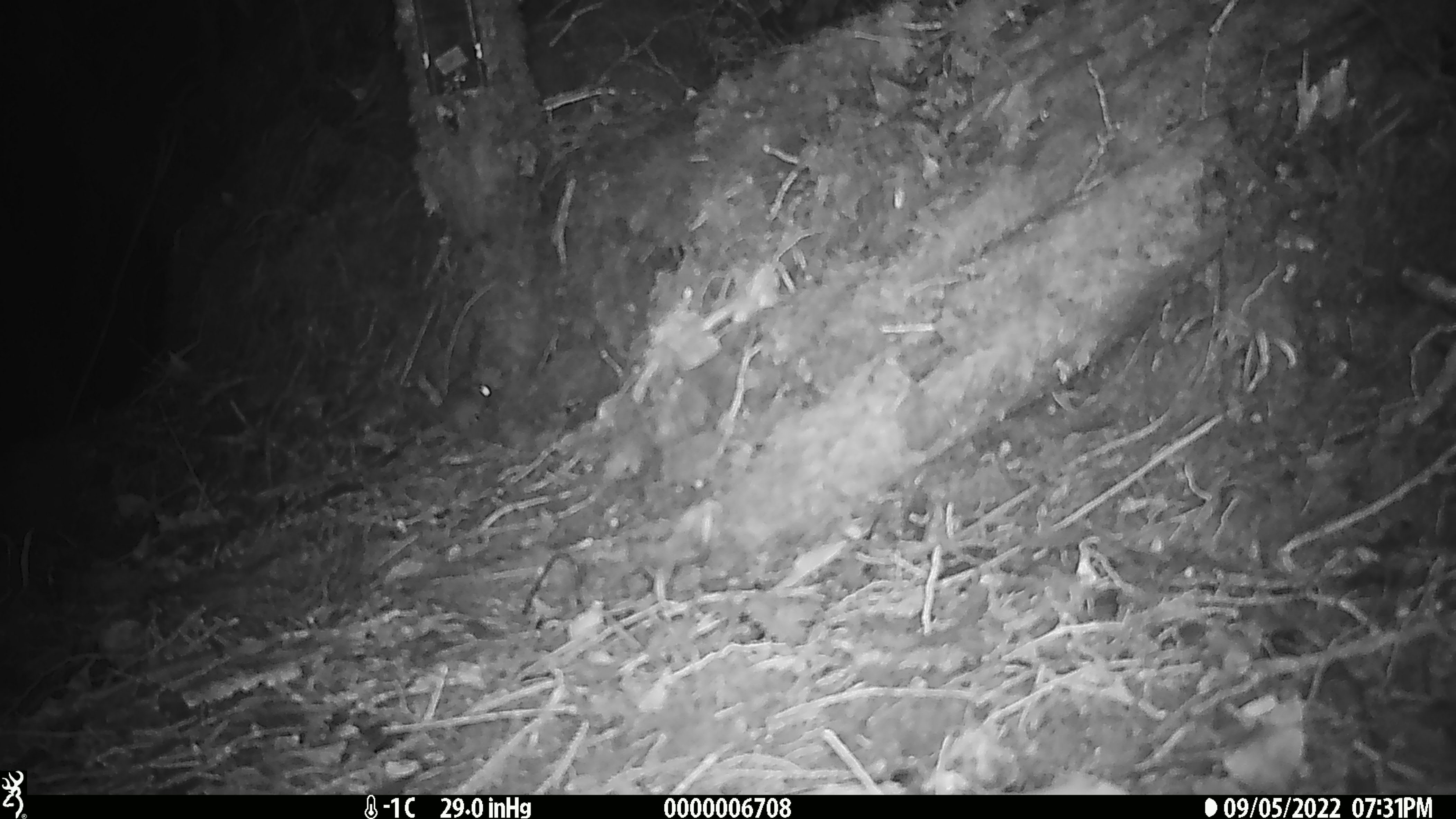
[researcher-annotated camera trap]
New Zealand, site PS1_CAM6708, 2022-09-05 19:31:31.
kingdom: Animalia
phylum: Chordata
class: Mammalia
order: Rodentia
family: Muridae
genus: Mus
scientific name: Mus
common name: mouse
Mouse (Mus).